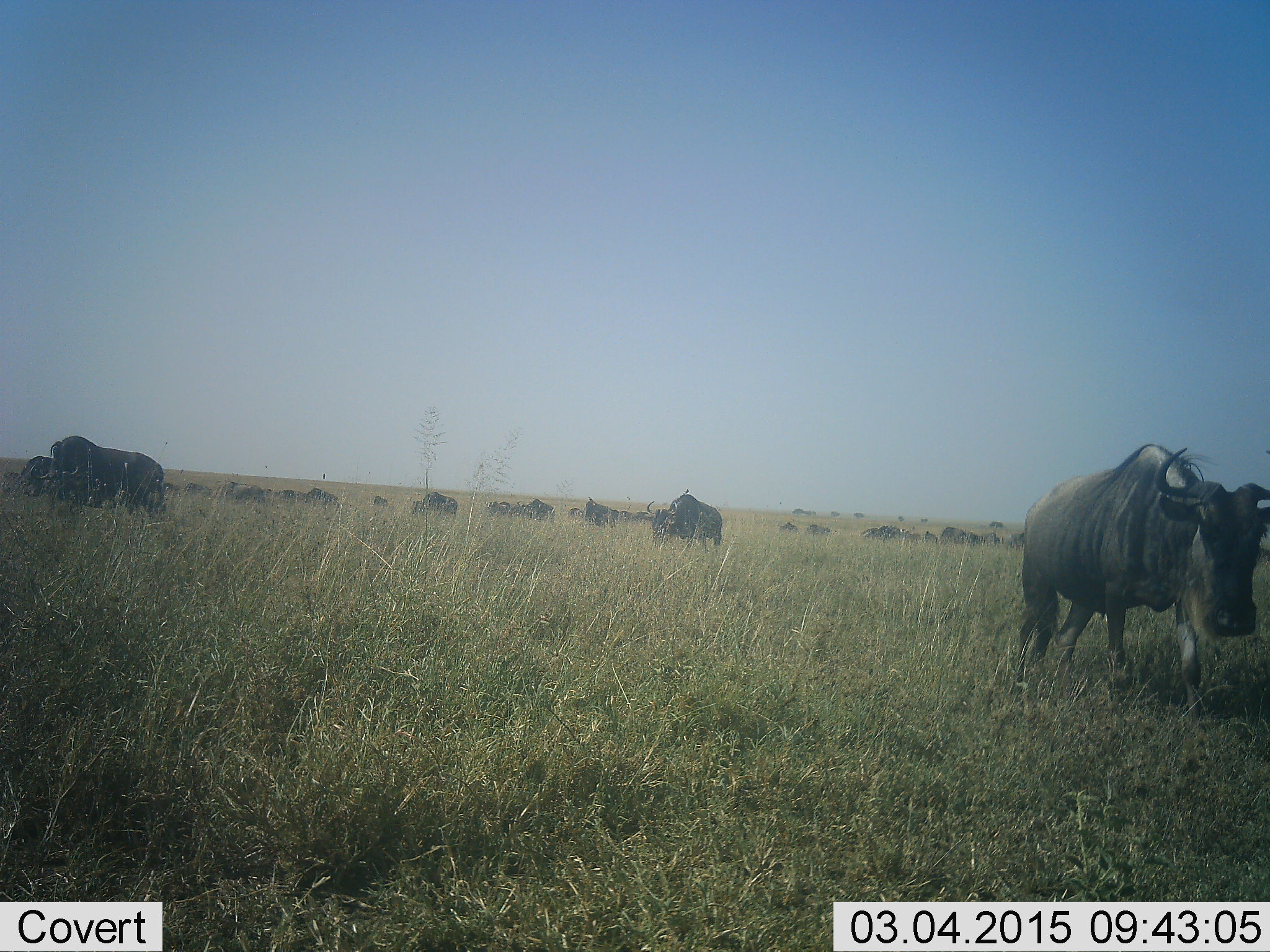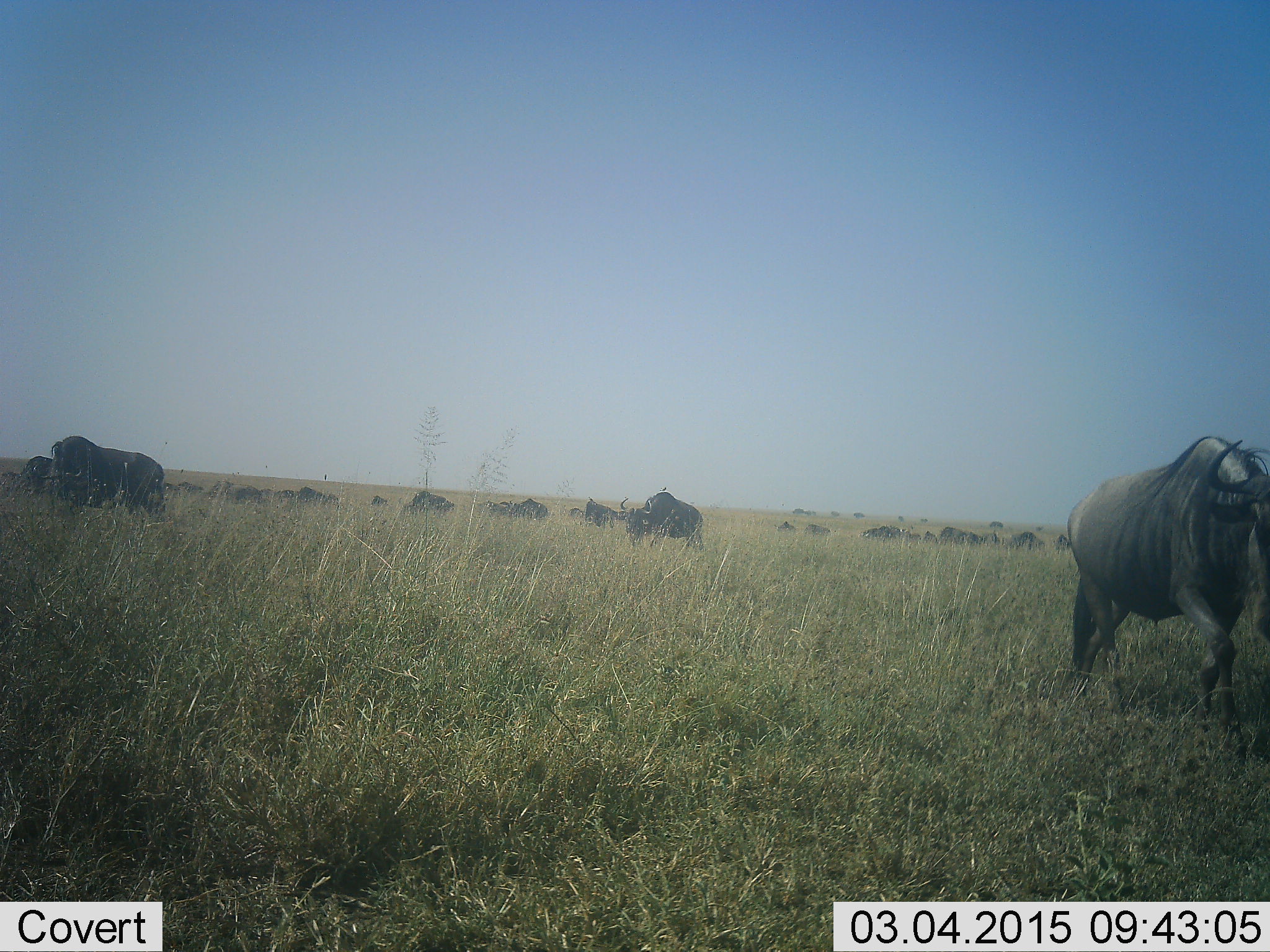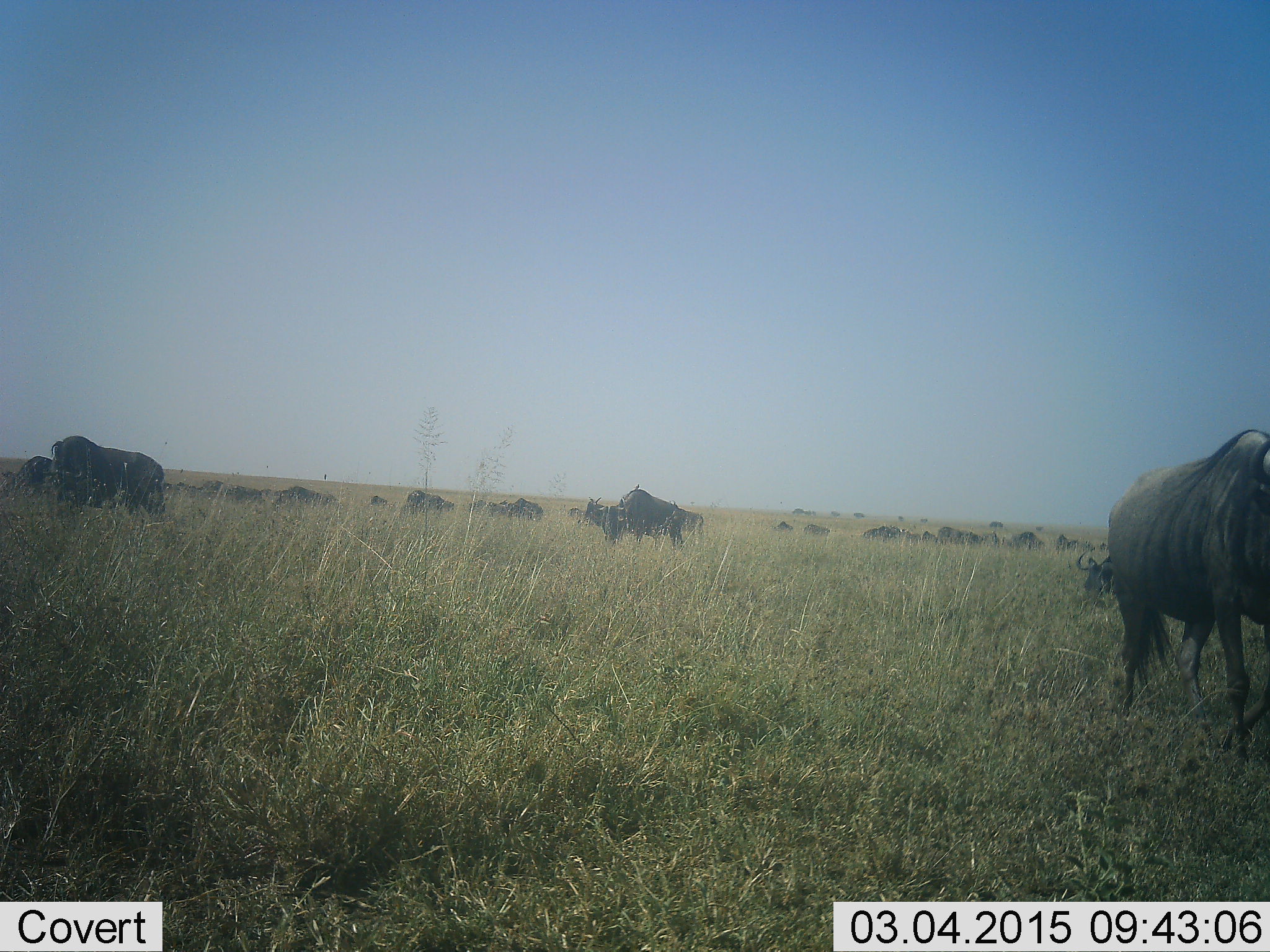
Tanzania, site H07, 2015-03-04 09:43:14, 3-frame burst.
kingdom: Animalia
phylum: Chordata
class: Mammalia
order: Artiodactyla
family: Bovidae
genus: Connochaetes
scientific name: Connochaetes taurinus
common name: blue wildebeest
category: wildebeest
Wildebeest (blue wildebeest) (Connochaetes taurinus), count 11-50. Behavior (volunteer vote fractions): standing 40%, resting 10%, moving 100%, interacting 10%. Young present (vote fraction): 0%. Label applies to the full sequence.